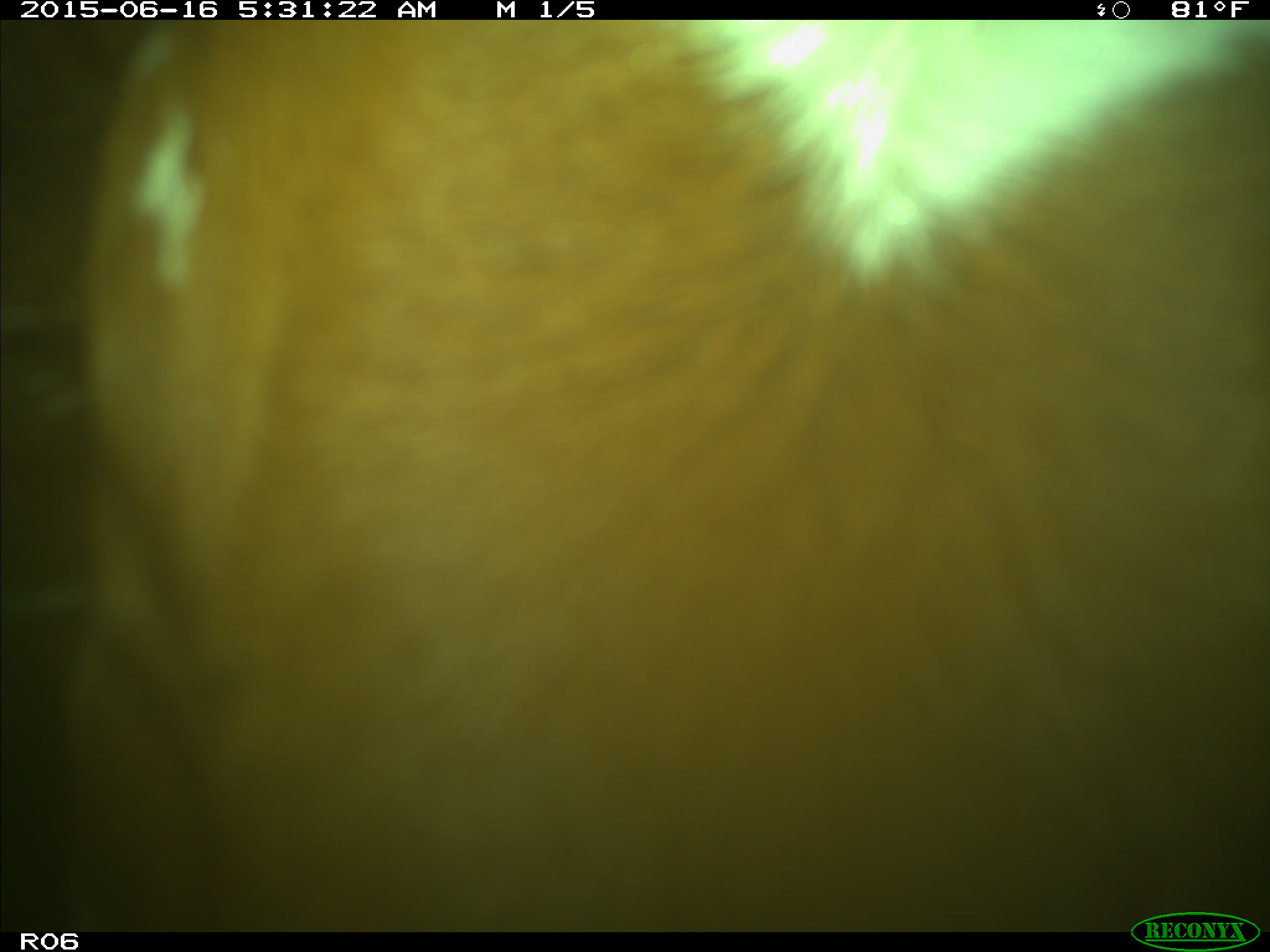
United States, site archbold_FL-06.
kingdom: Animalia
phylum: Chordata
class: Mammalia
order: Artiodactyla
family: Bovidae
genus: Bos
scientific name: Bos taurus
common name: domestic cow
Bos taurus (domestic cow).